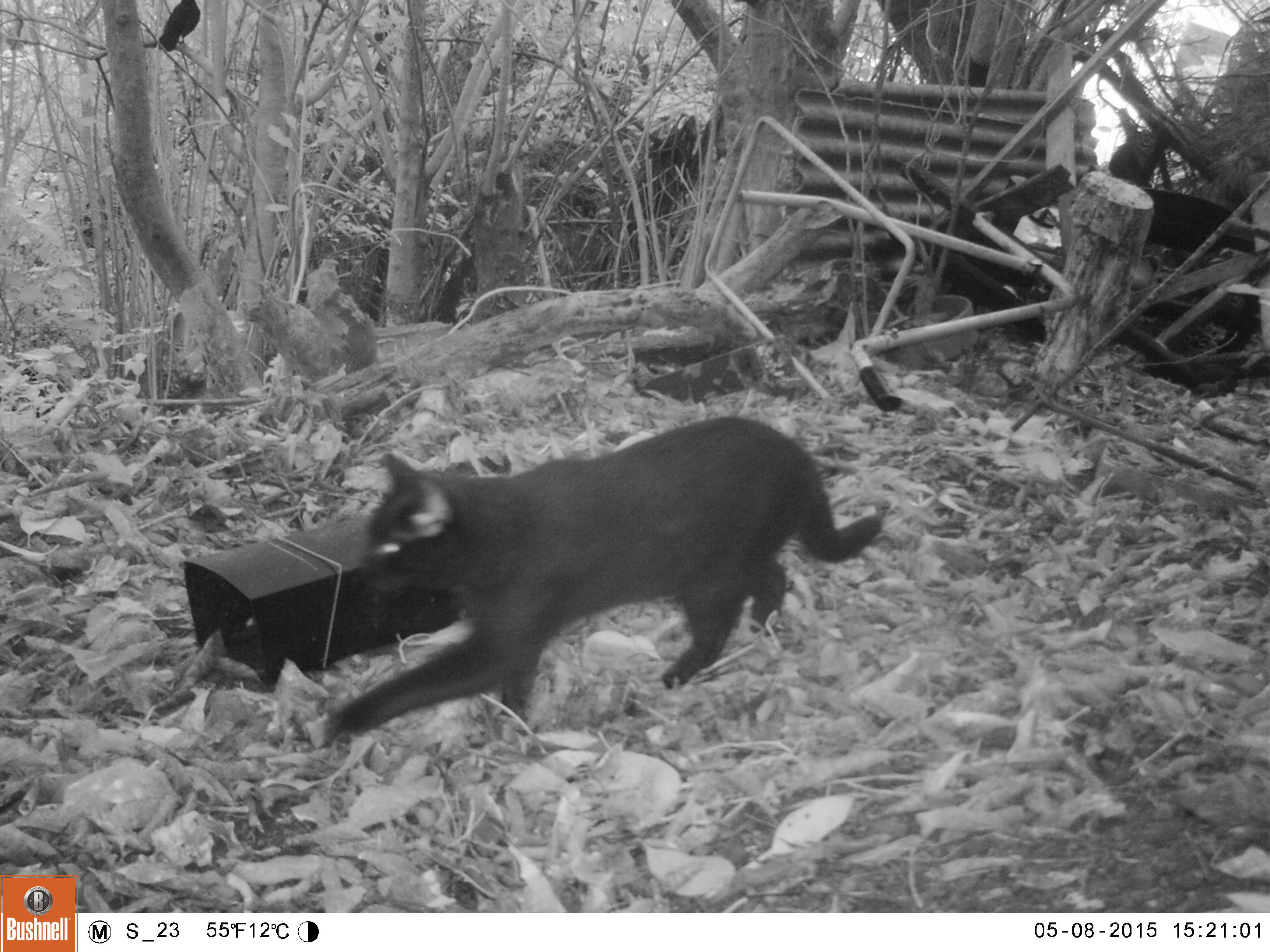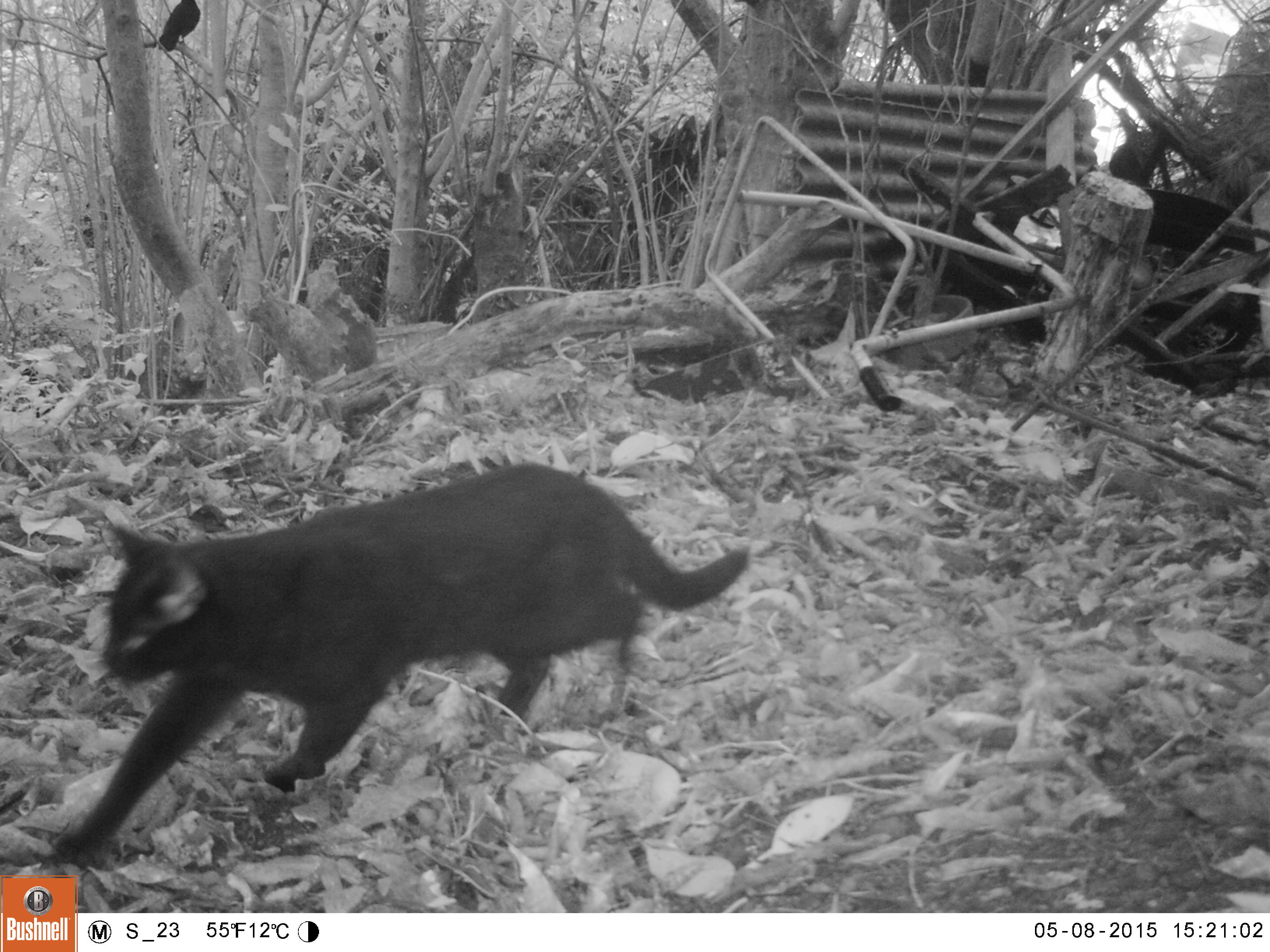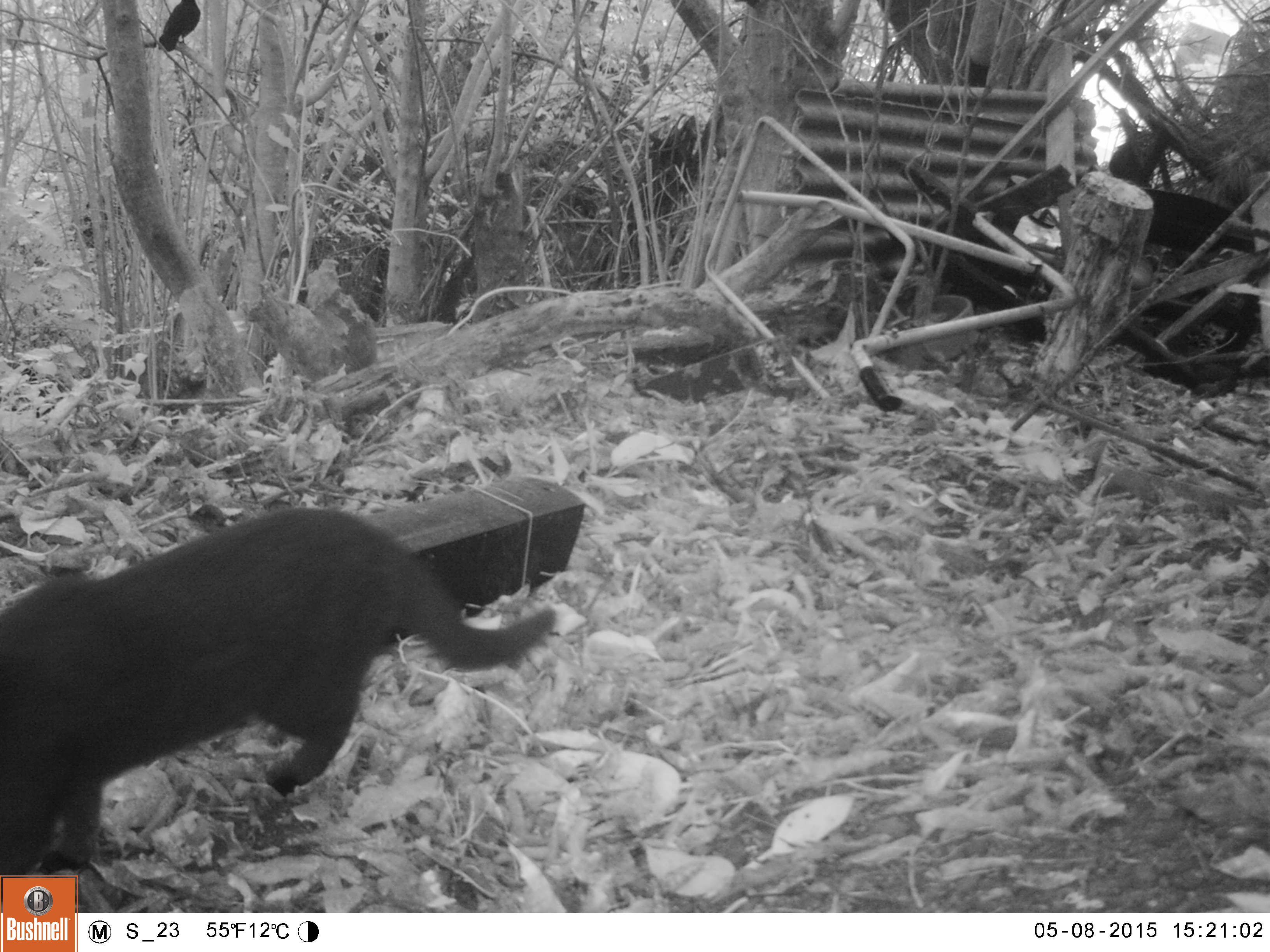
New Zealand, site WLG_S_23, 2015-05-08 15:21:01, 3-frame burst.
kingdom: Animalia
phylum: Chordata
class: Mammalia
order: Carnivora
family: Felidae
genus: Felis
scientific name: Felis catus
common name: domestic cat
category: cat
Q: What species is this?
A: Cat (domestic cat) (Felis catus).